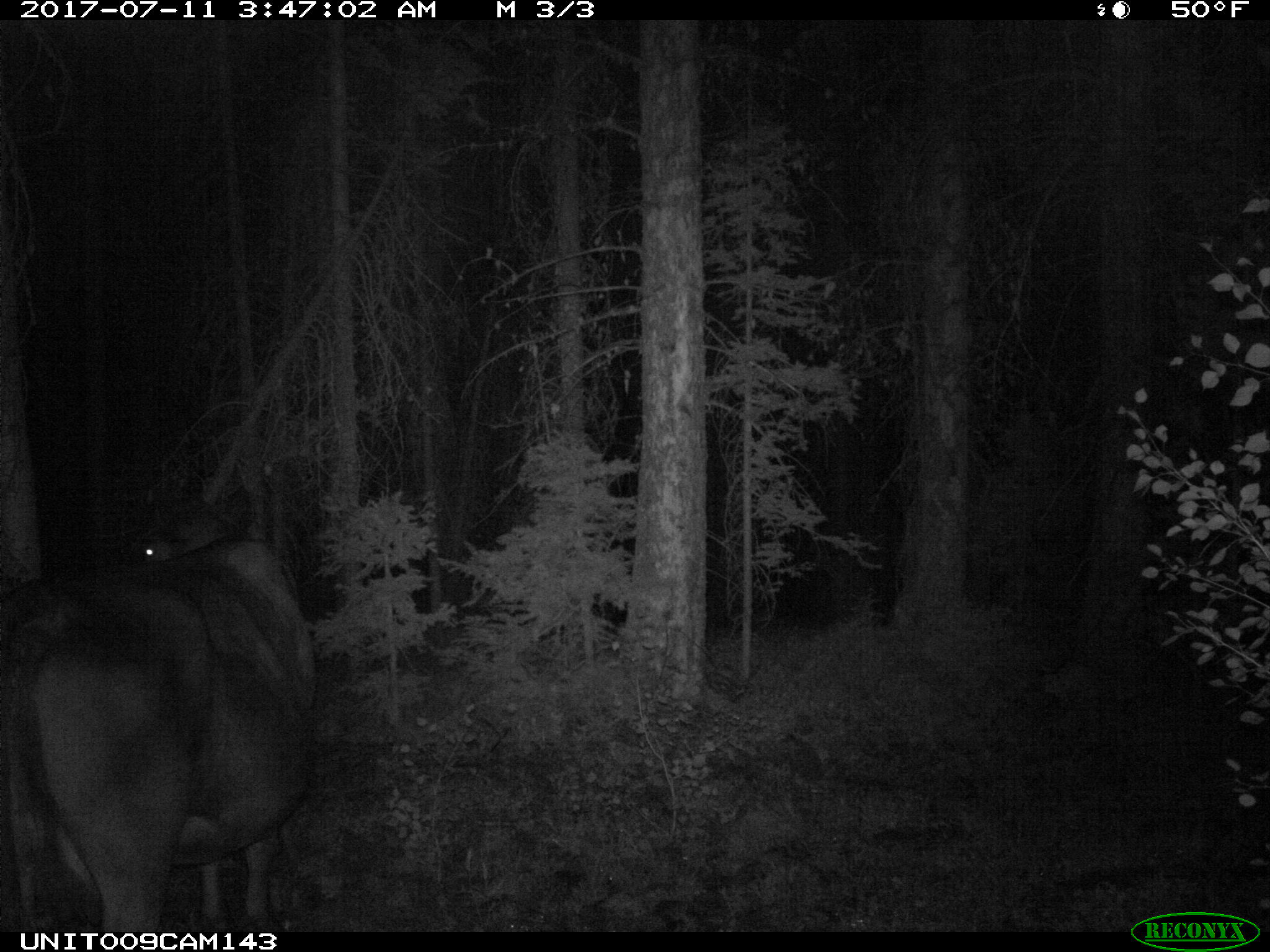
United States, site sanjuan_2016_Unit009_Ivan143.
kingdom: Animalia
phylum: Chordata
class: Mammalia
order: Artiodactyla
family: Bovidae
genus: Bos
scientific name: Bos taurus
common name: domestic cow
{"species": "Bos taurus (domestic cow)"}